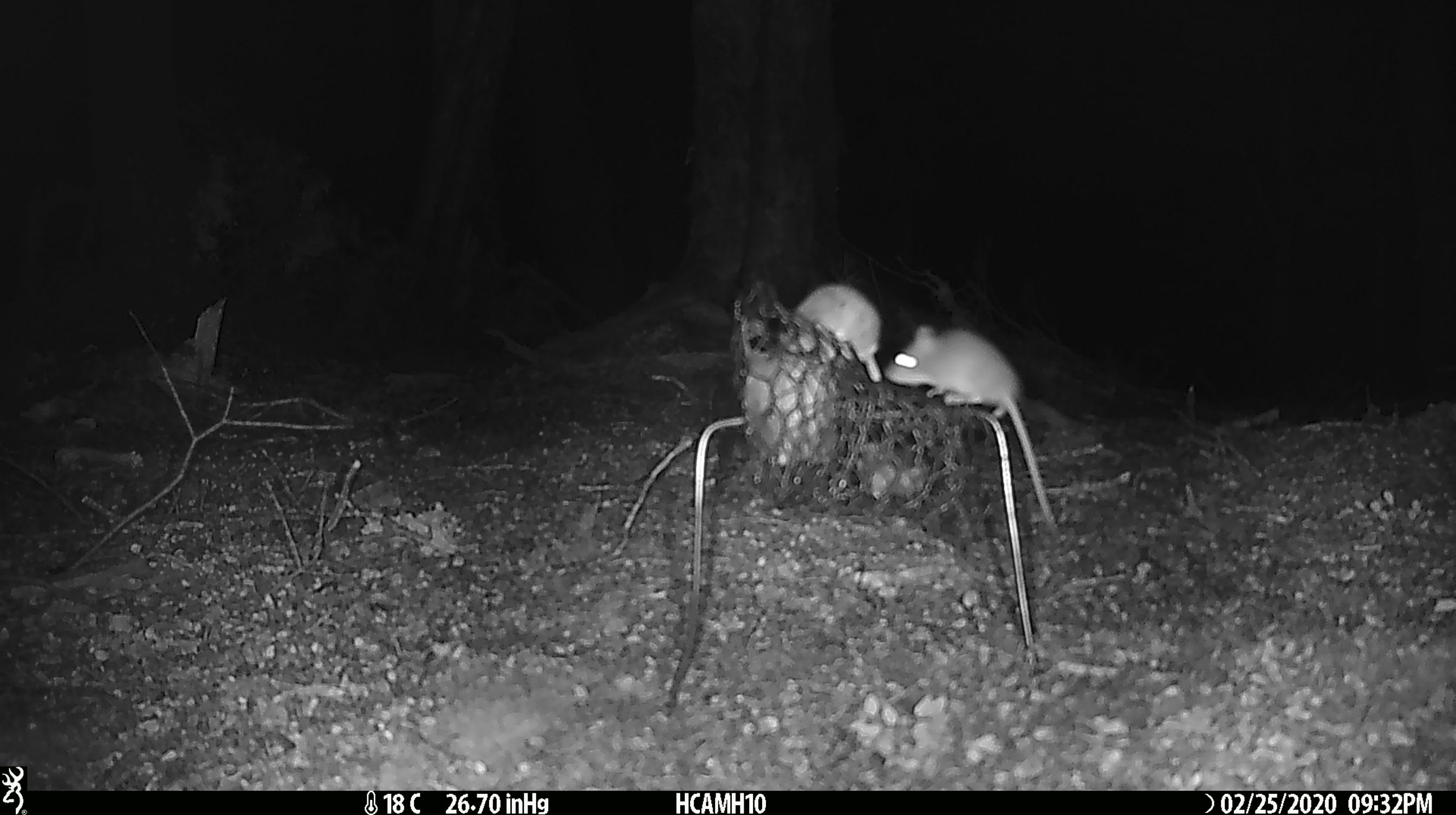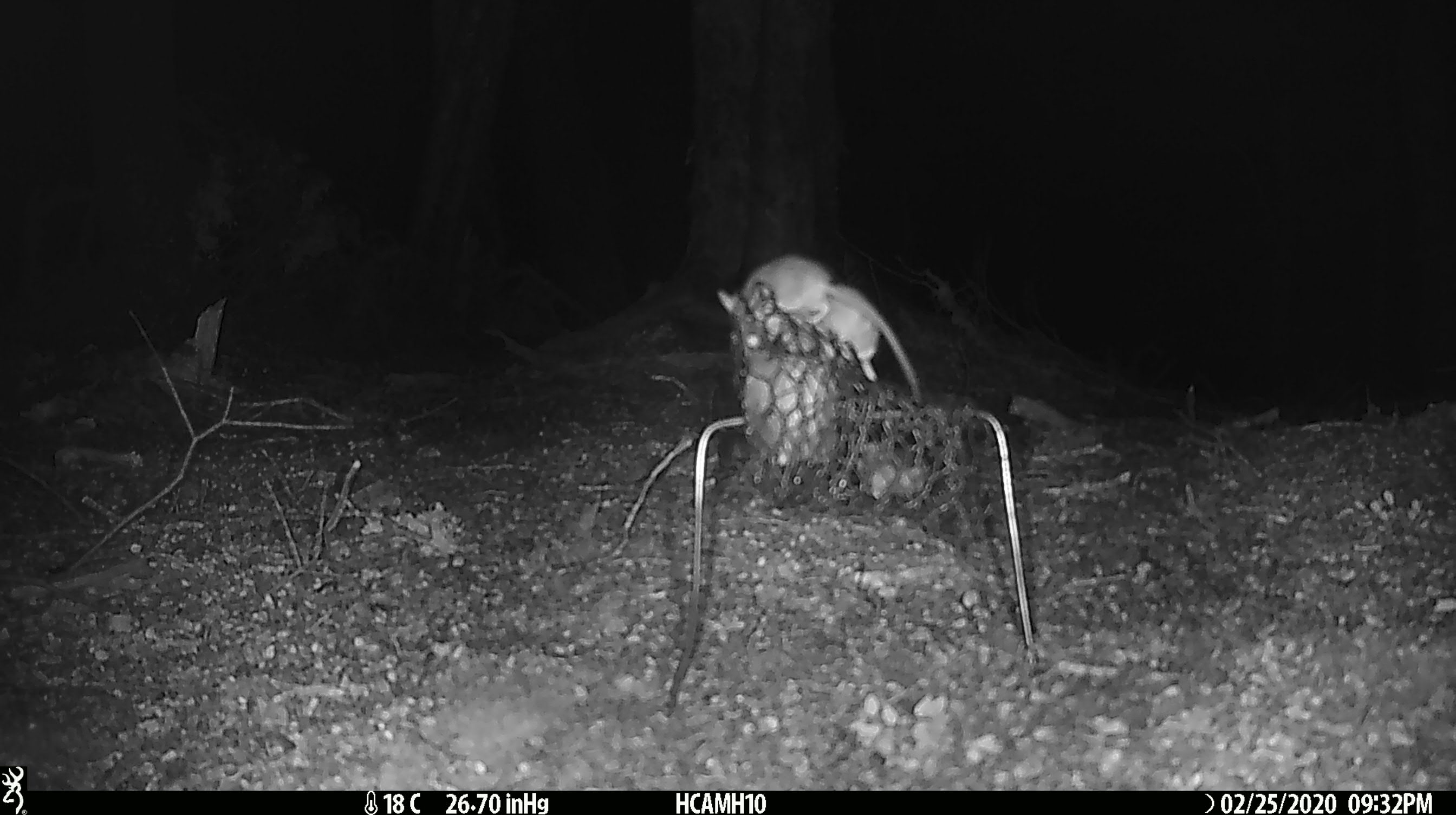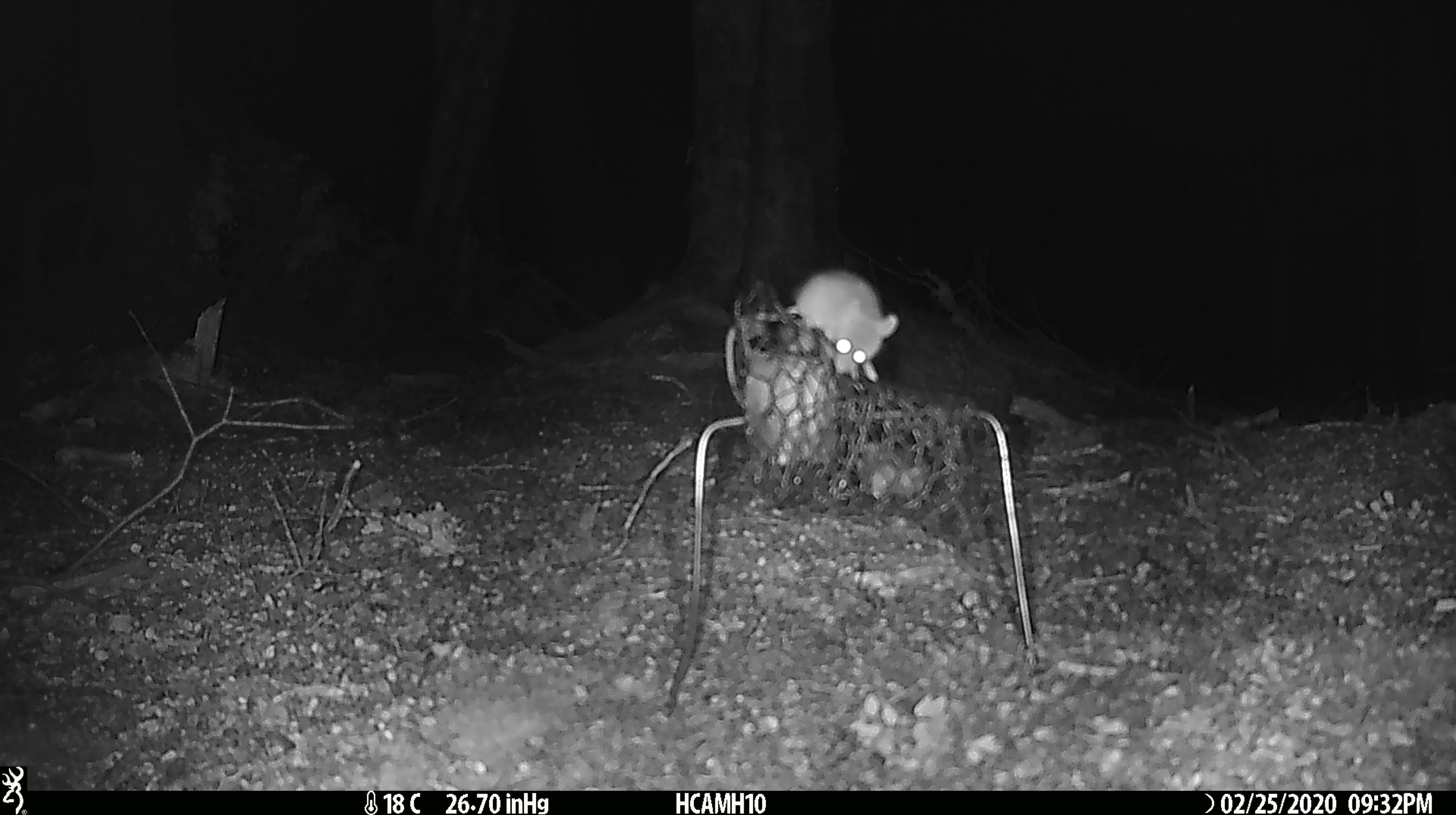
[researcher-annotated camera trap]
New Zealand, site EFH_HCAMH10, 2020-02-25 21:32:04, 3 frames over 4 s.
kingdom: Animalia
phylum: Chordata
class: Mammalia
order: Rodentia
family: Muridae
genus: Mus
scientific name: Mus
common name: mouse